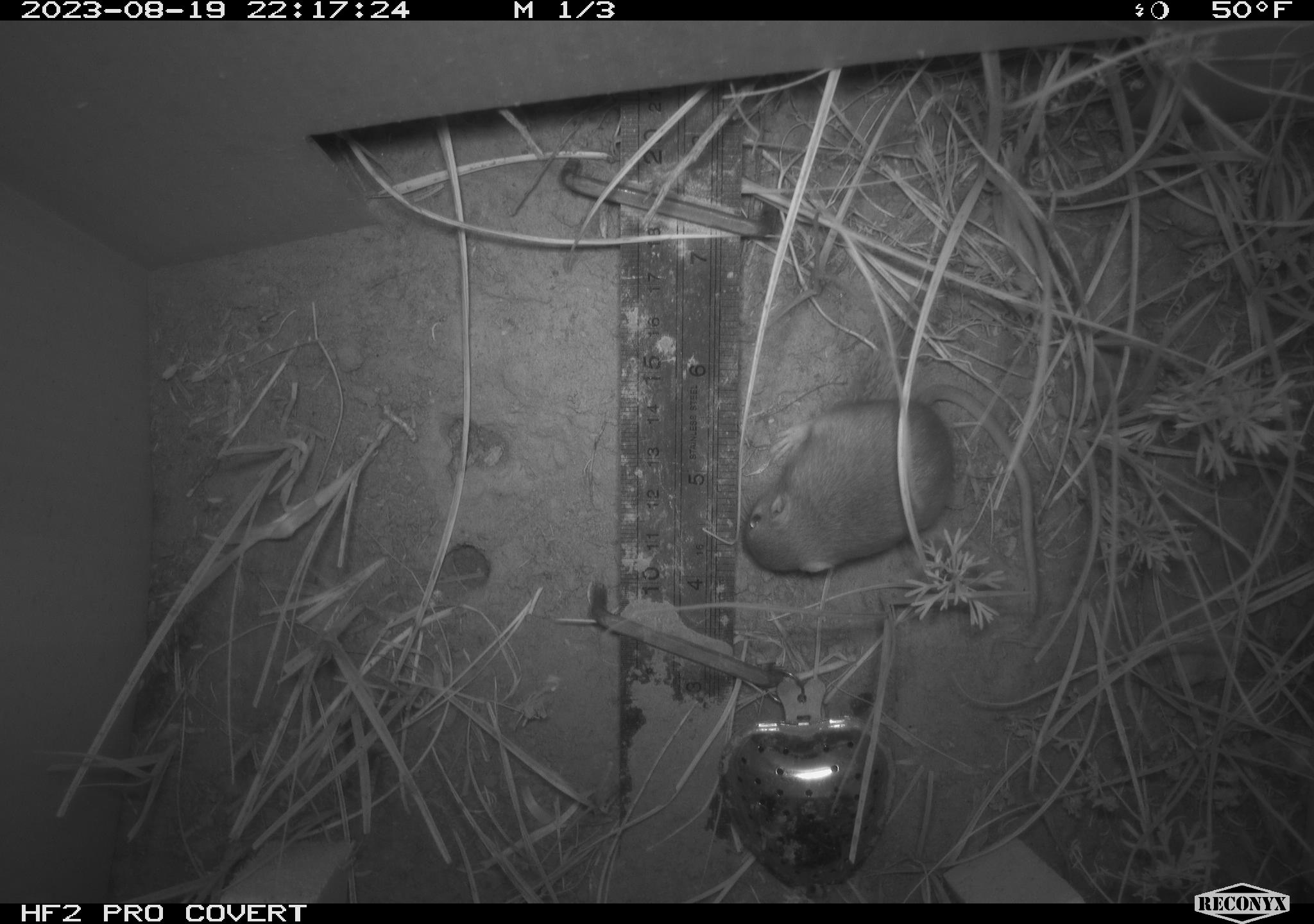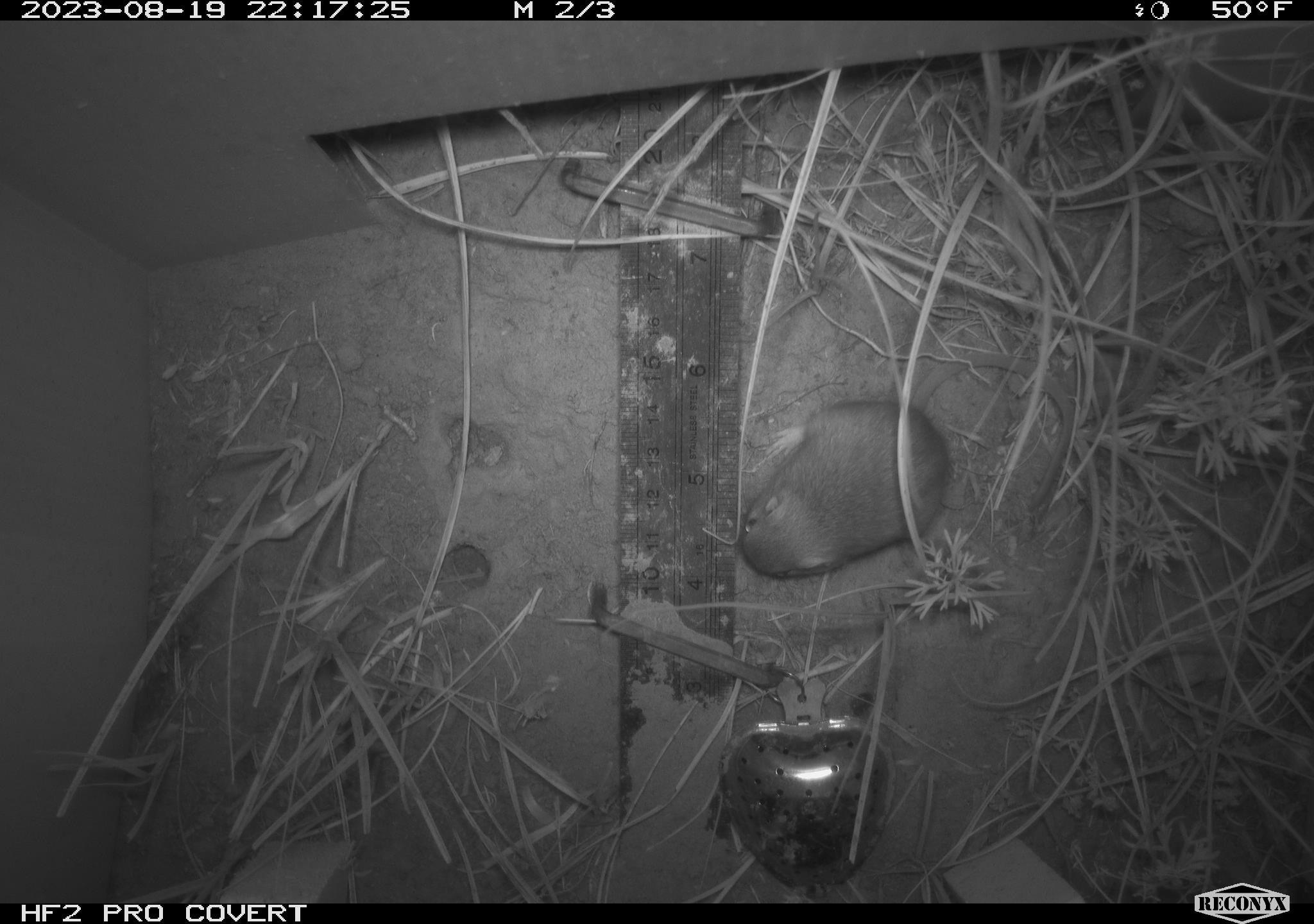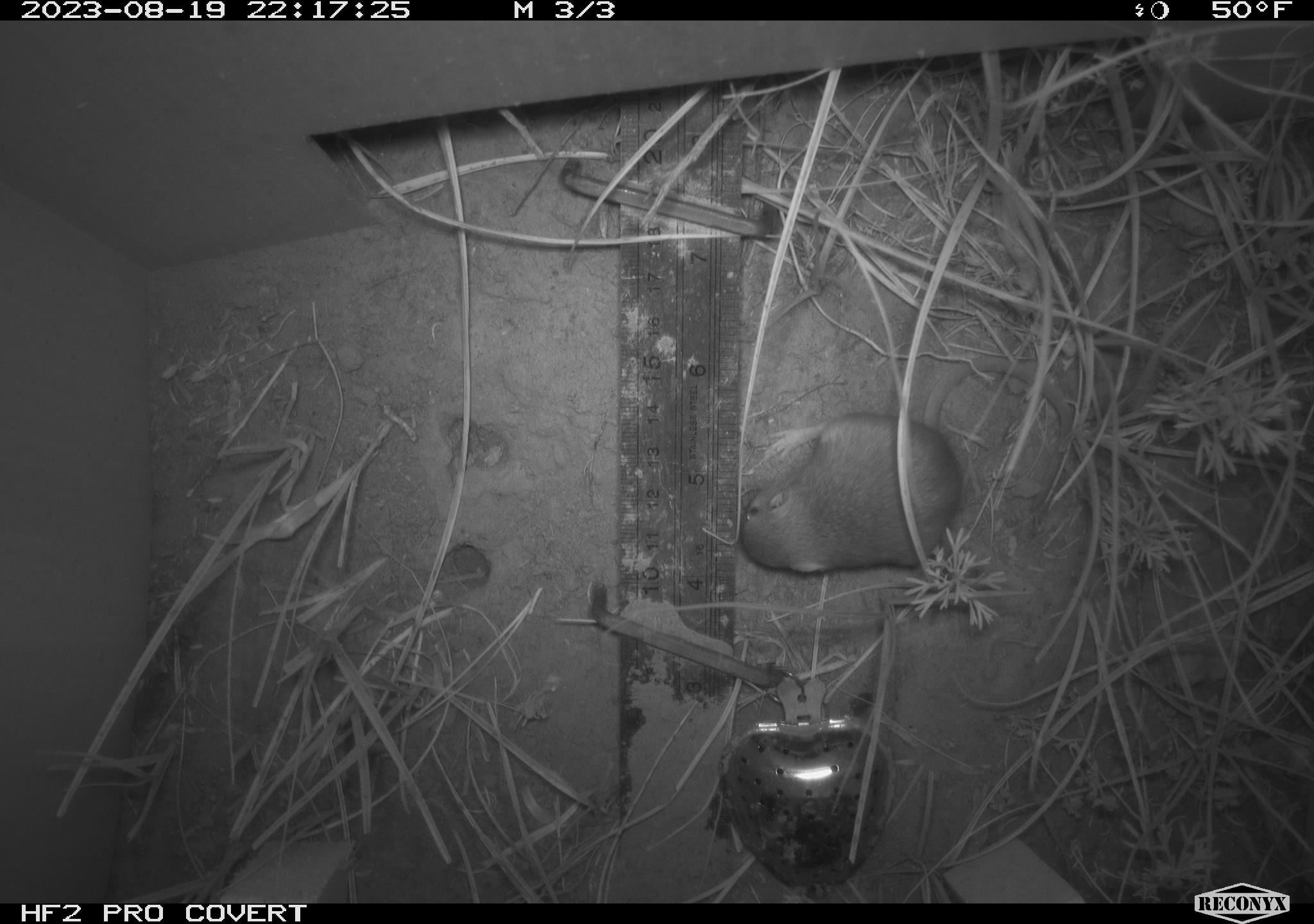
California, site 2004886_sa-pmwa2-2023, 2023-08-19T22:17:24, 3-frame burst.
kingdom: Animalia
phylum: Chordata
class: Mammalia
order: Rodentia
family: Cricetidae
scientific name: Cricetidae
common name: hamsters, voles, lemmings, and allies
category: cricetidae family